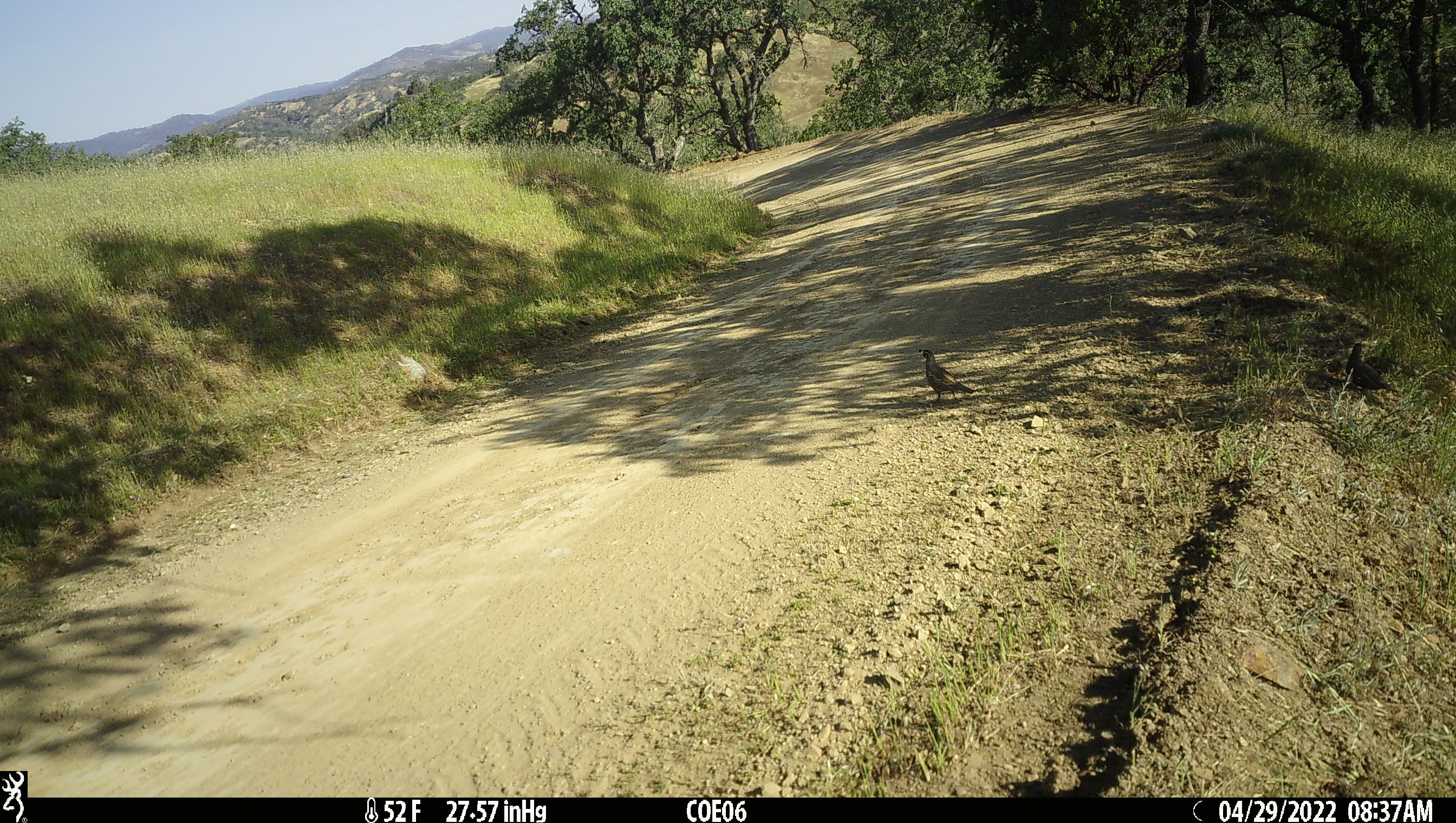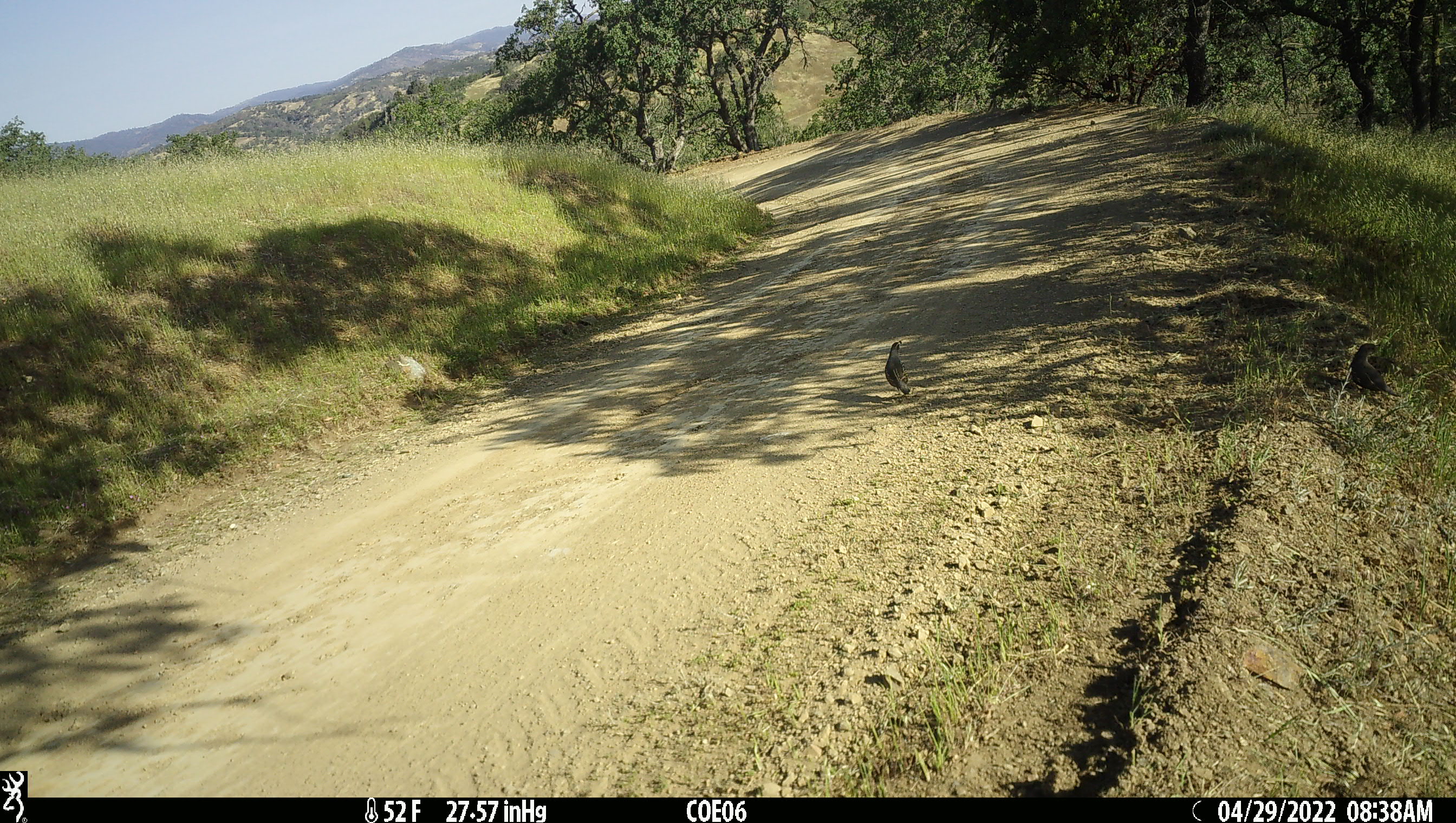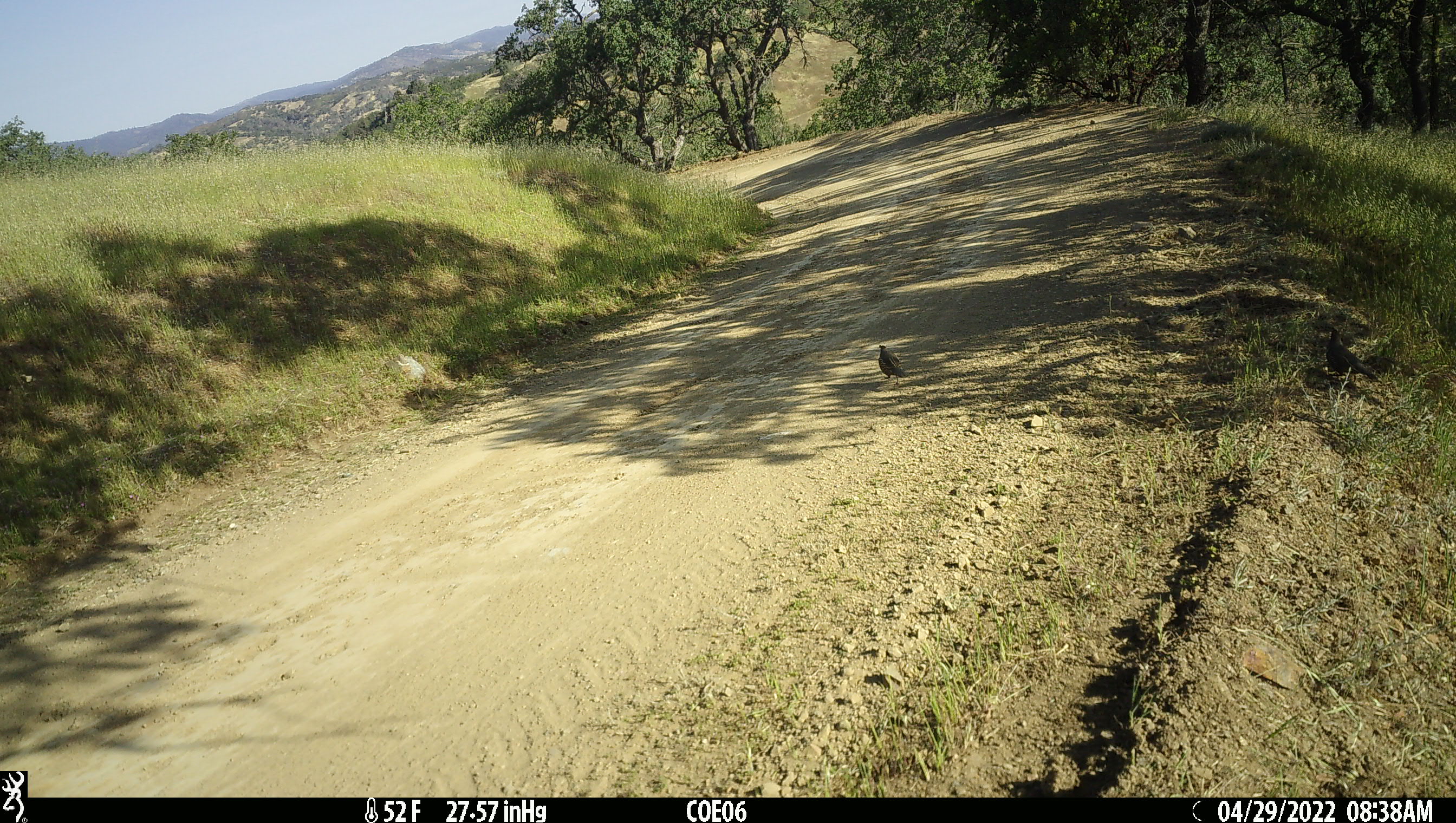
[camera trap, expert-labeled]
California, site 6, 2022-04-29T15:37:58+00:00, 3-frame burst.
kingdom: Animalia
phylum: Chordata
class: Aves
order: Galliformes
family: Odontophoridae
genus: Callipepla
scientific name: Callipepla californica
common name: california quail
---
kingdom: Animalia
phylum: Chordata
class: Aves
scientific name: Aves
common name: bird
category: unknown bird